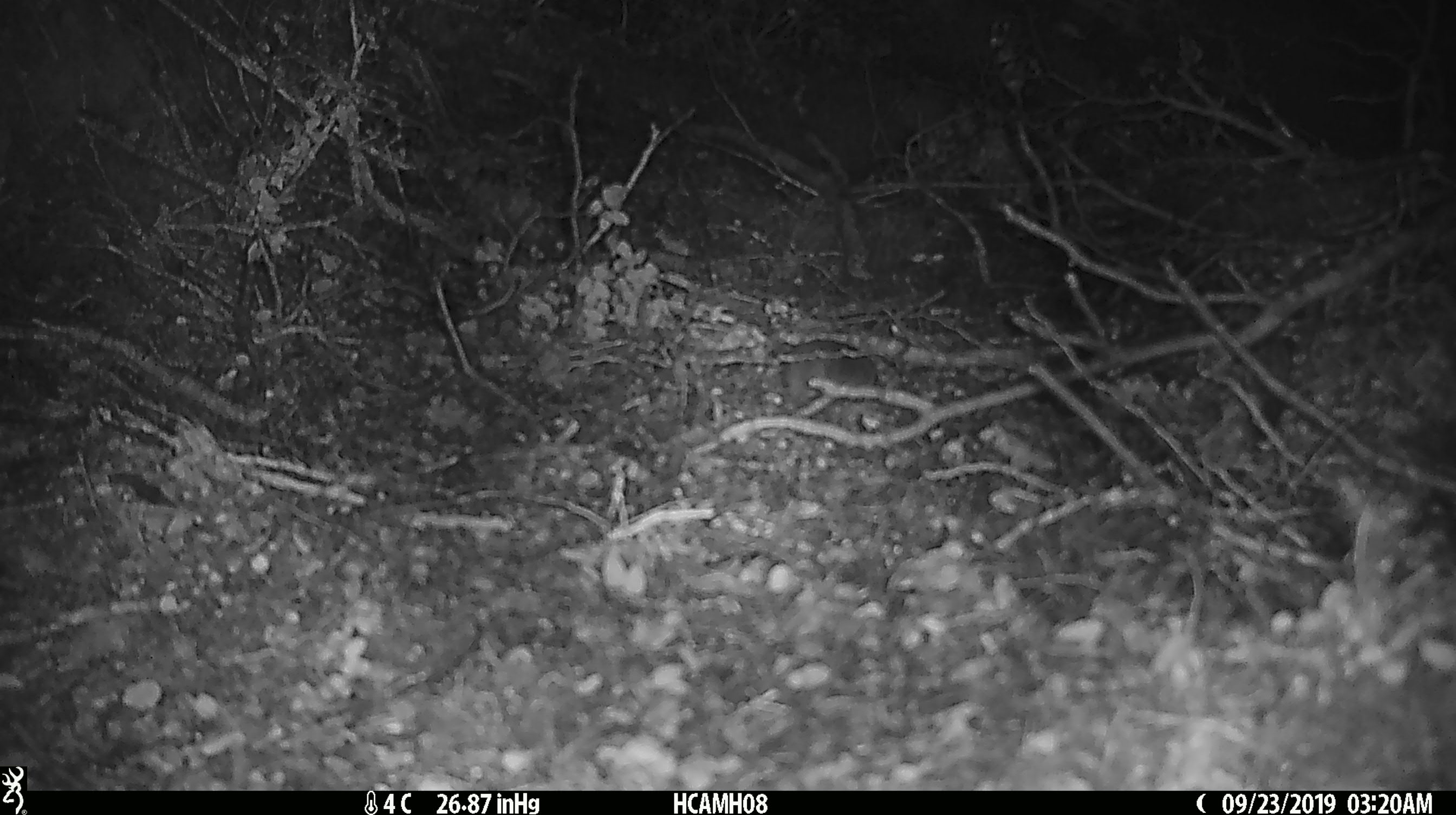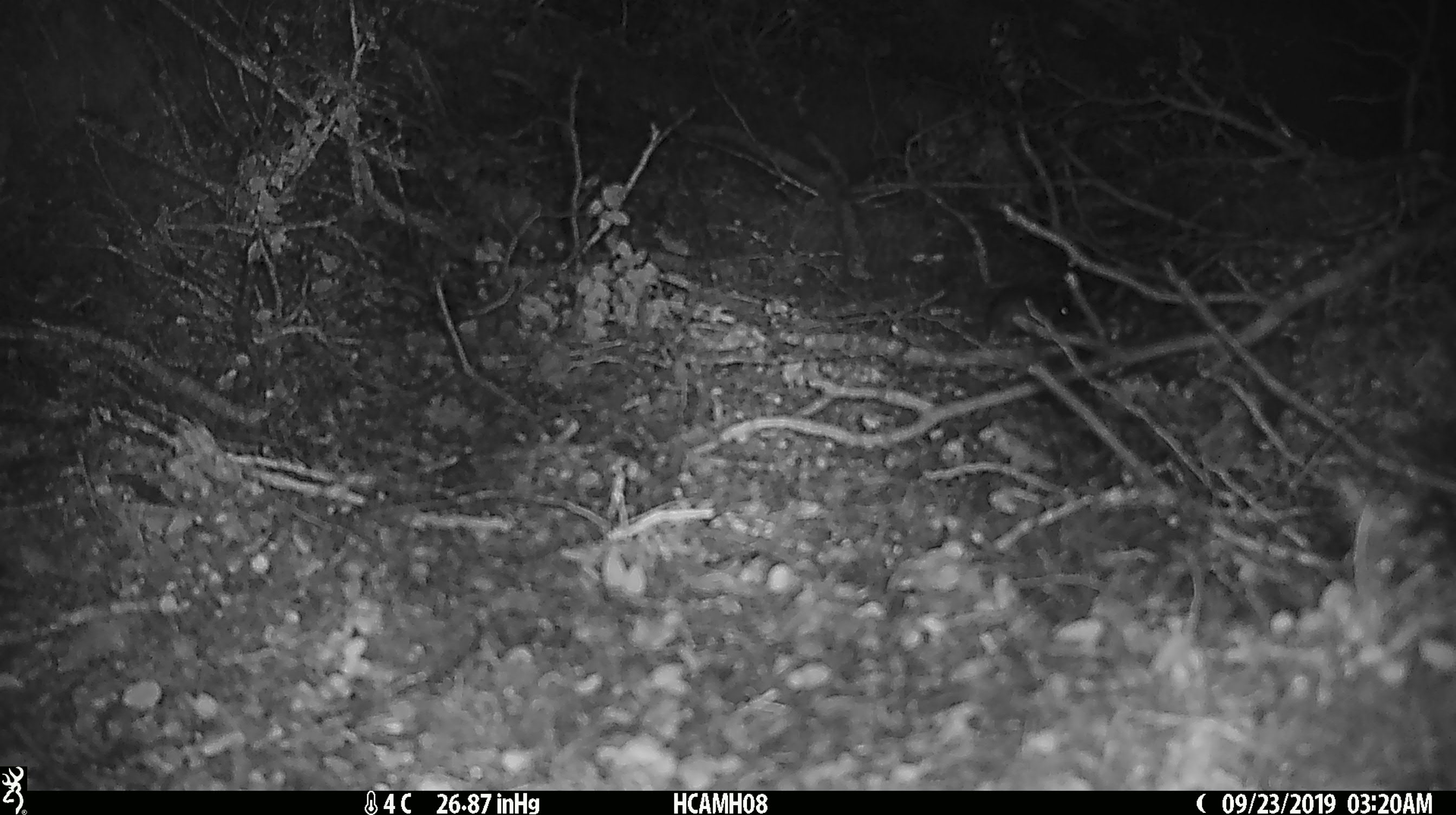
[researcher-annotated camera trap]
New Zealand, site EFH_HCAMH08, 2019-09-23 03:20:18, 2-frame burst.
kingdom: Animalia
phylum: Chordata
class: Mammalia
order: Rodentia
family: Muridae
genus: Mus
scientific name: Mus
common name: mouse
Mouse (Mus).